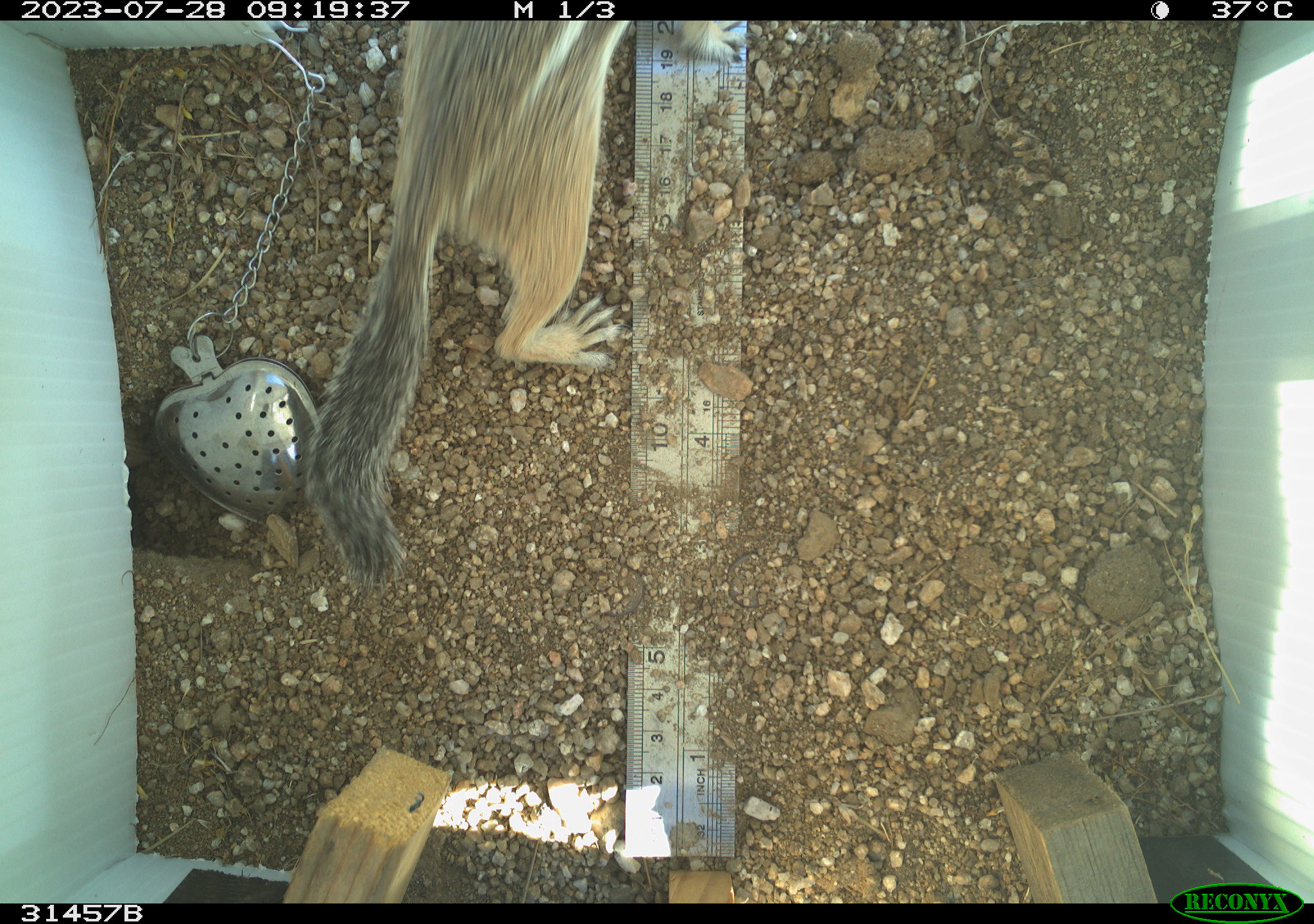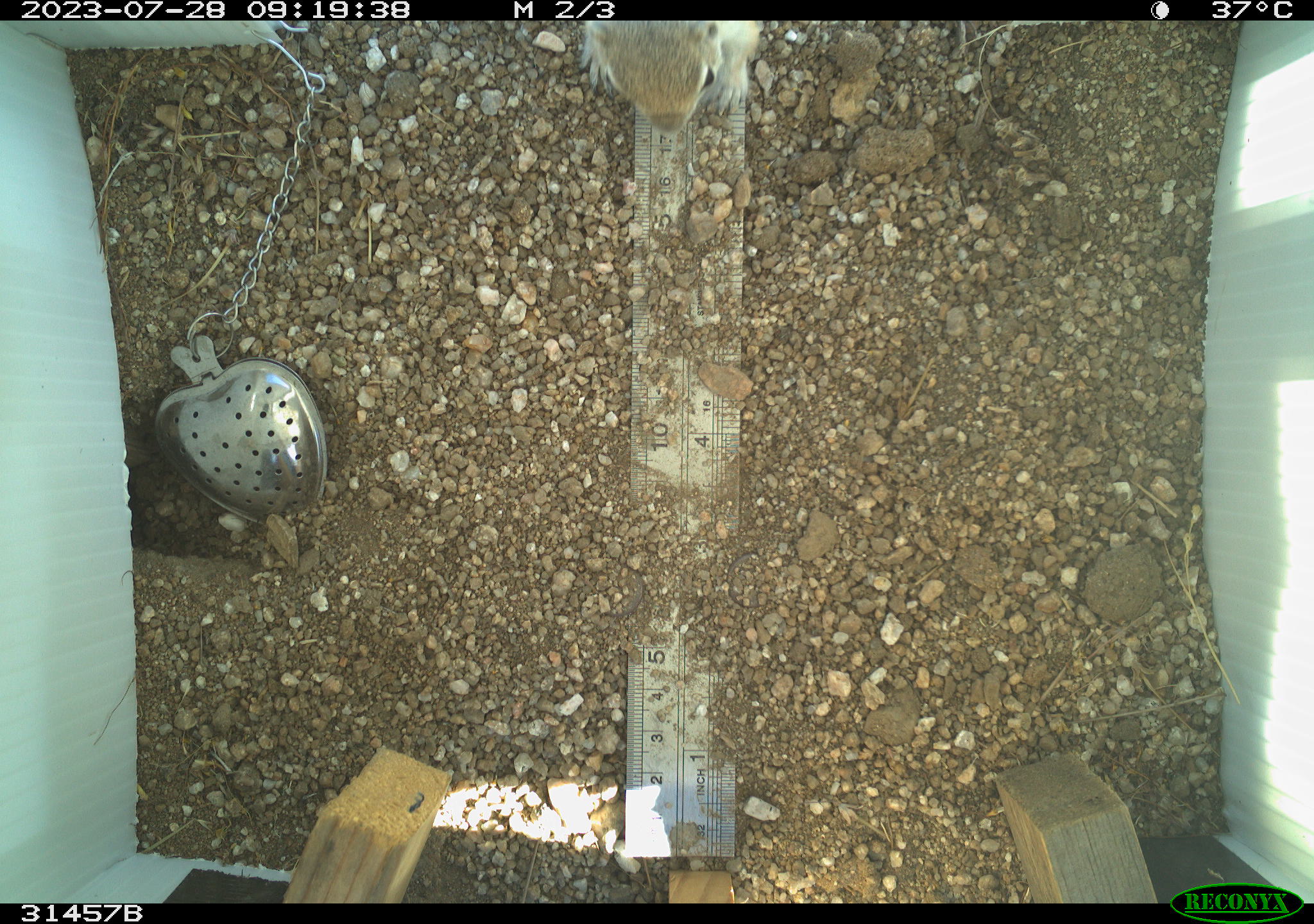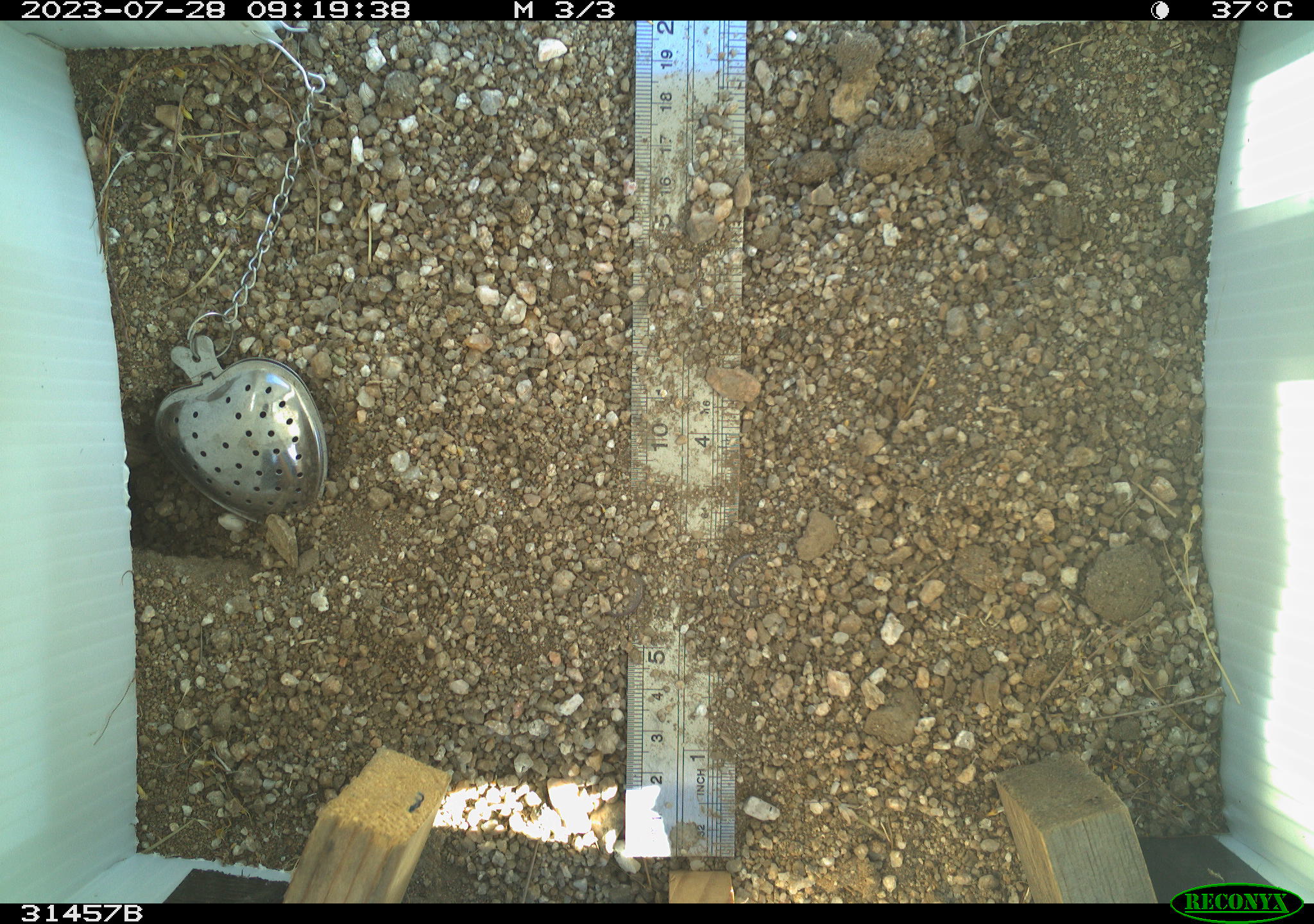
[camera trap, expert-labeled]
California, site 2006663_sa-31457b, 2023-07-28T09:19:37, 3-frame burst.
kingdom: Animalia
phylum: Chordata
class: Mammalia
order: Rodentia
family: Sciuridae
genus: Ammospermophilus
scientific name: Ammospermophilus leucurus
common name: white-tailed antelope squirrel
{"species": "white-tailed antelope squirrel (Ammospermophilus leucurus)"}